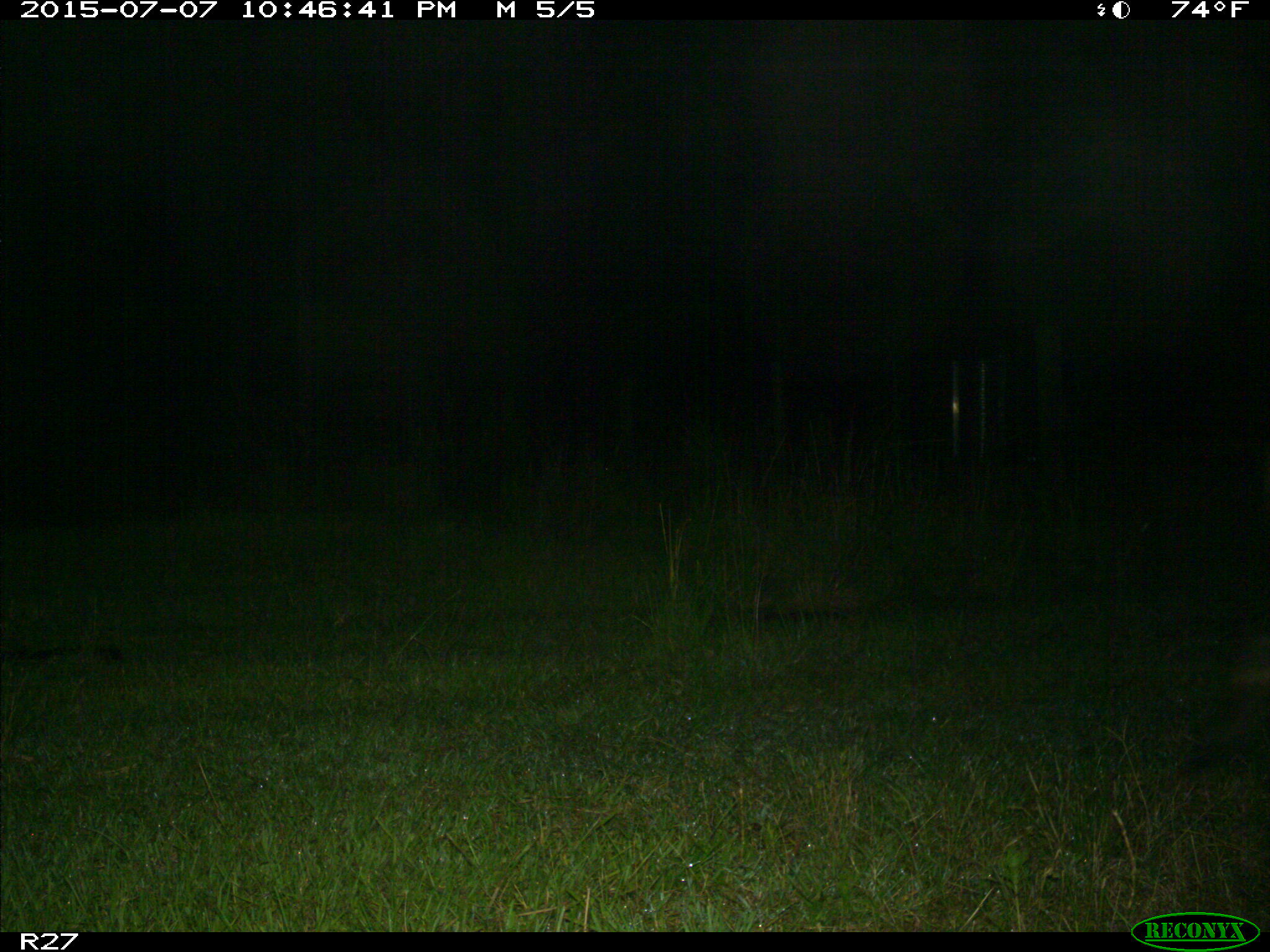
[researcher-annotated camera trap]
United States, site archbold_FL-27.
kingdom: Animalia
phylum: Chordata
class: Mammalia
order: Artiodactyla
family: Suidae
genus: Sus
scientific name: Sus scrofa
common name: wild boar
Sus scrofa (wild boar).